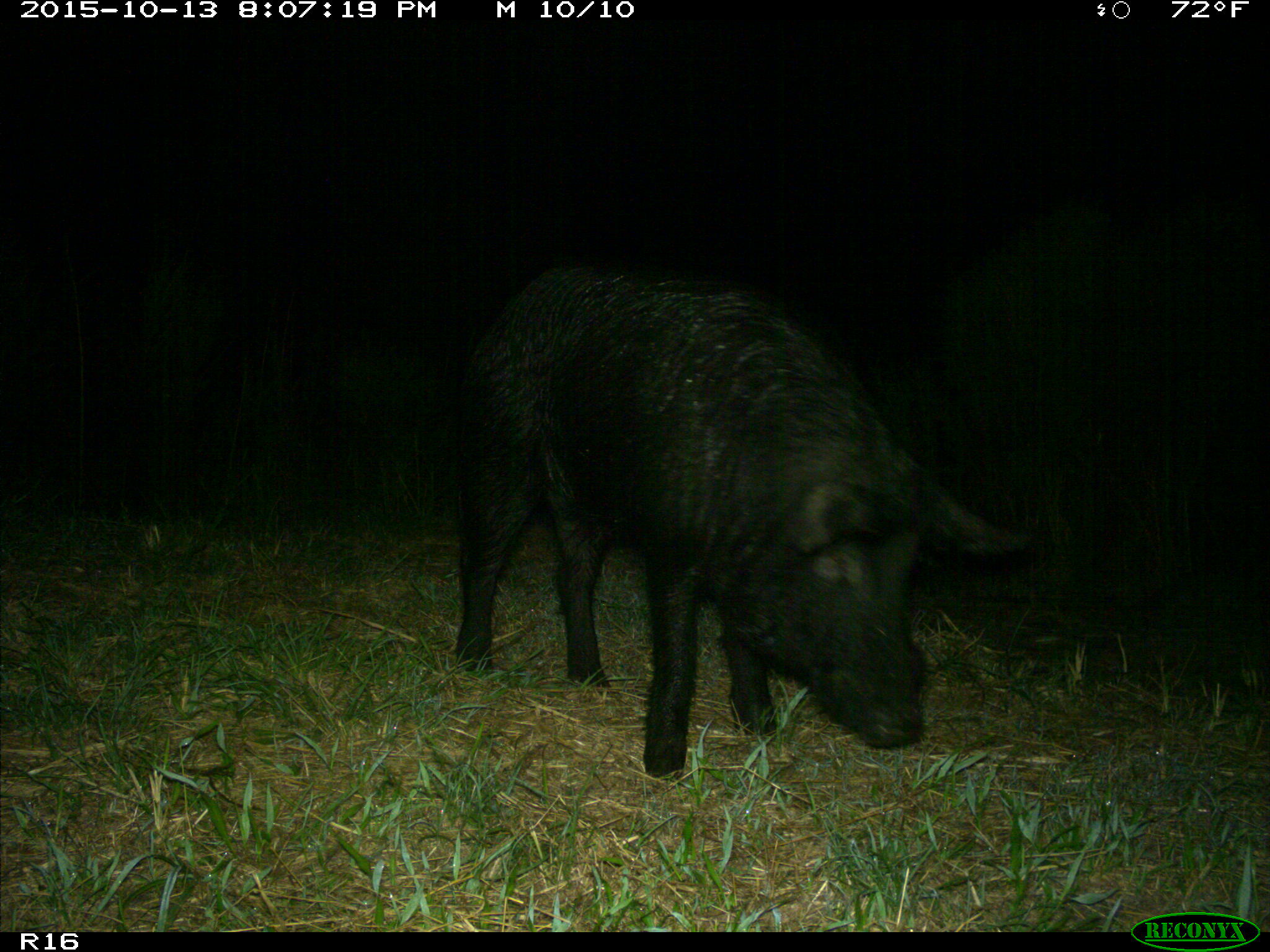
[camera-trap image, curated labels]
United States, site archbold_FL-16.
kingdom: Animalia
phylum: Chordata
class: Mammalia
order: Artiodactyla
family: Suidae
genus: Sus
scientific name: Sus scrofa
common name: wild boar